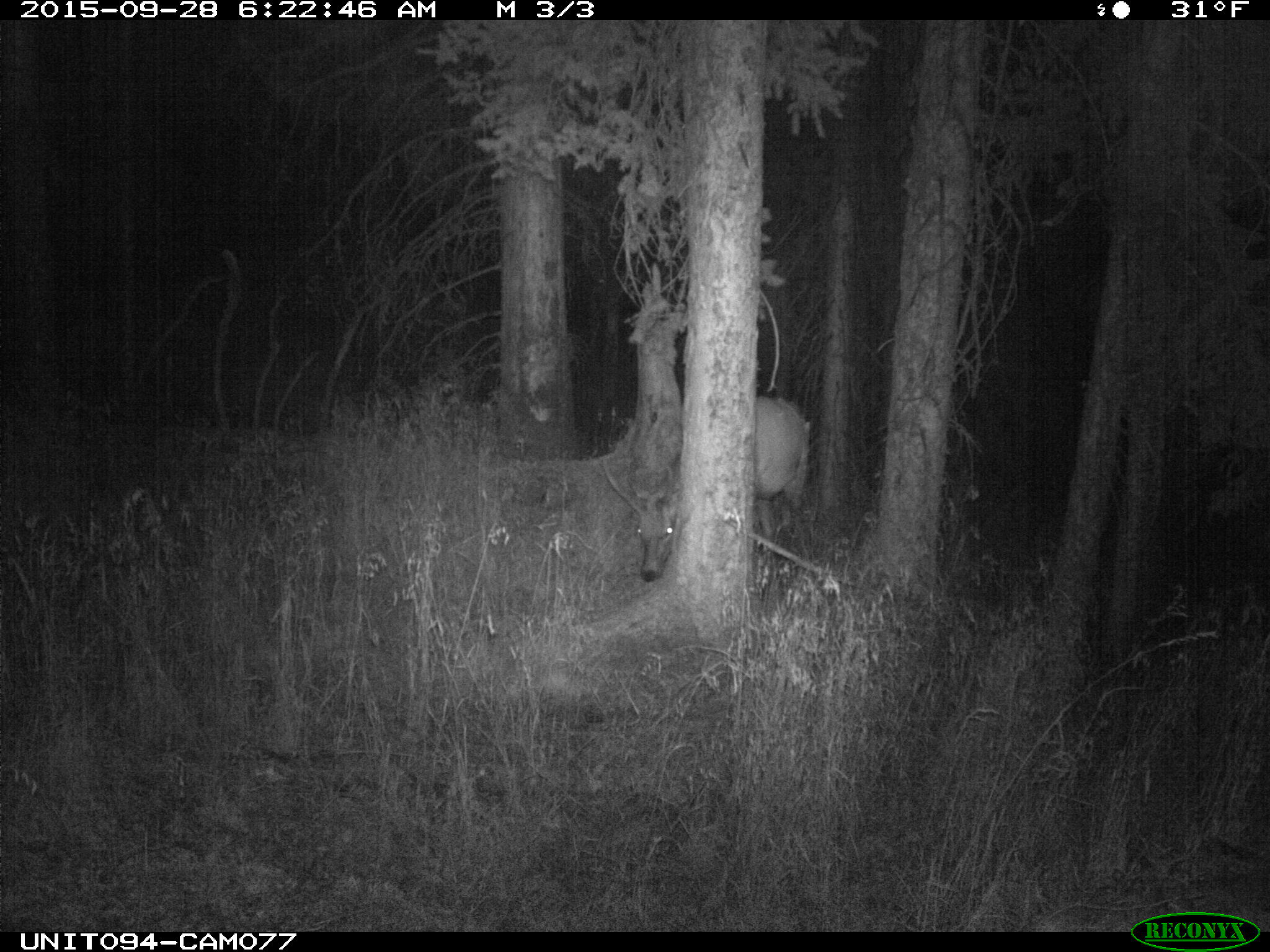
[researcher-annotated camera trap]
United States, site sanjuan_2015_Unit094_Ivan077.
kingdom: Animalia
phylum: Chordata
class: Mammalia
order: Artiodactyla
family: Cervidae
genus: Cervus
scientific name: Cervus elaphus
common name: red deer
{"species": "Cervus elaphus (red deer)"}